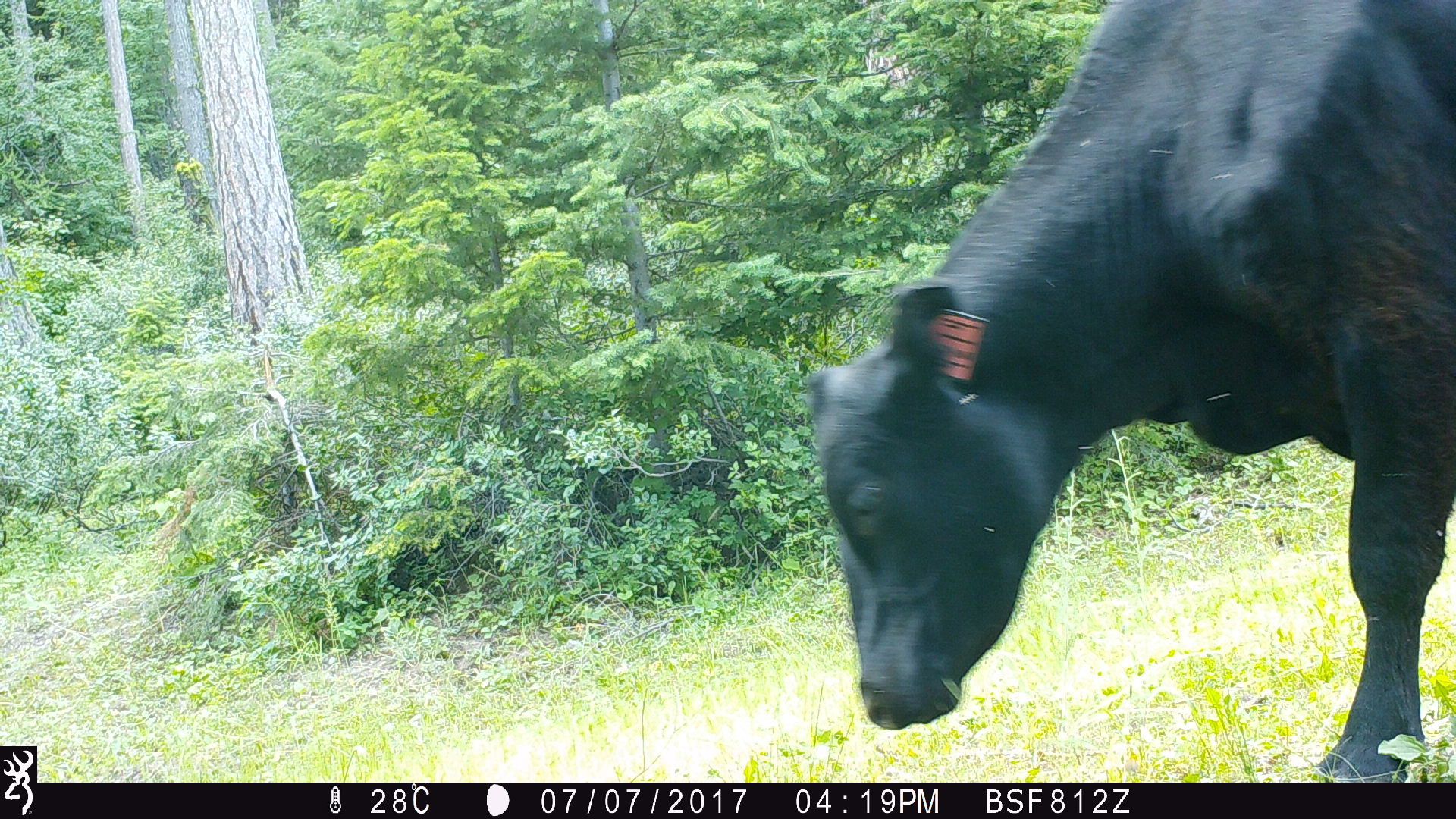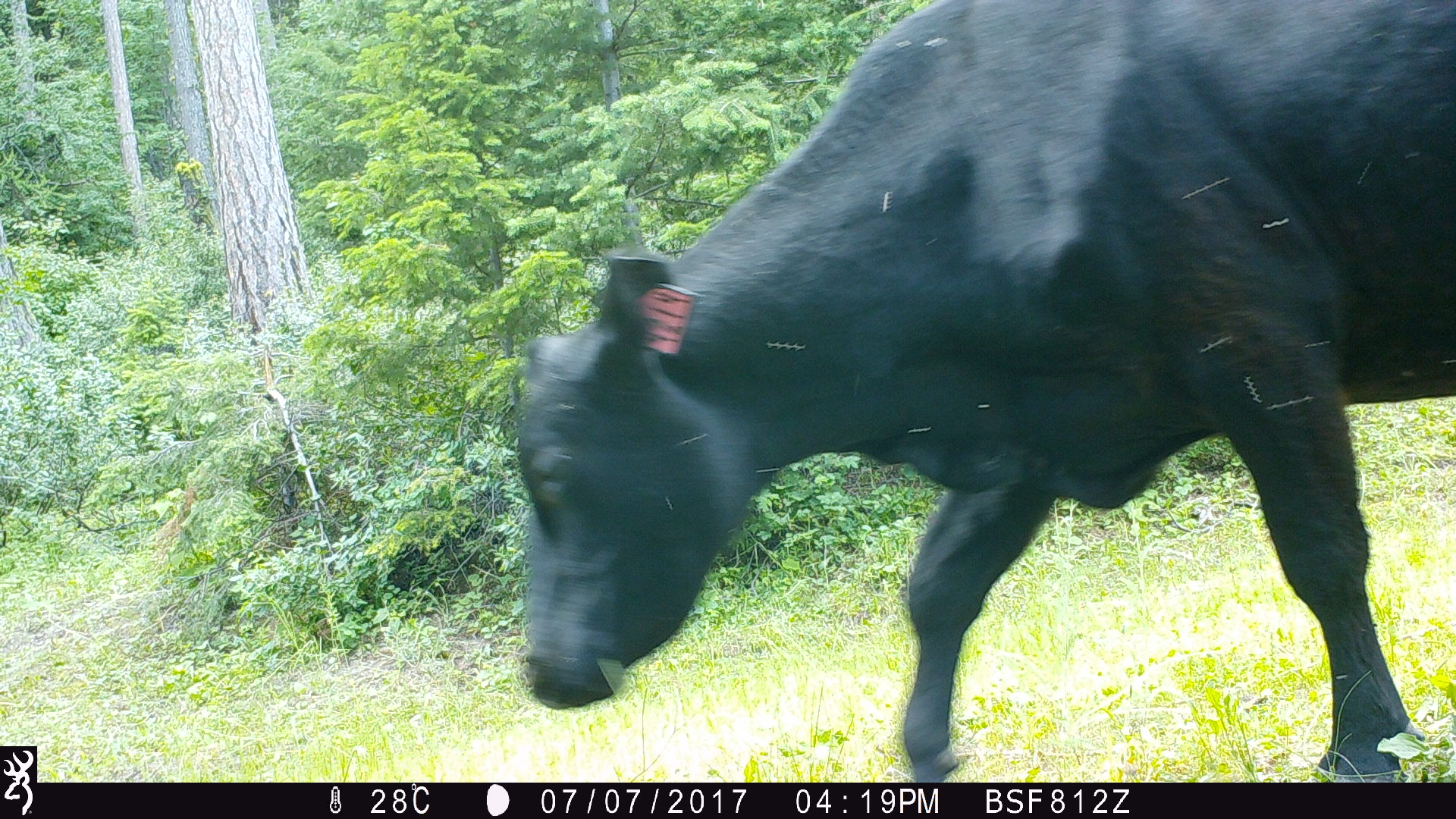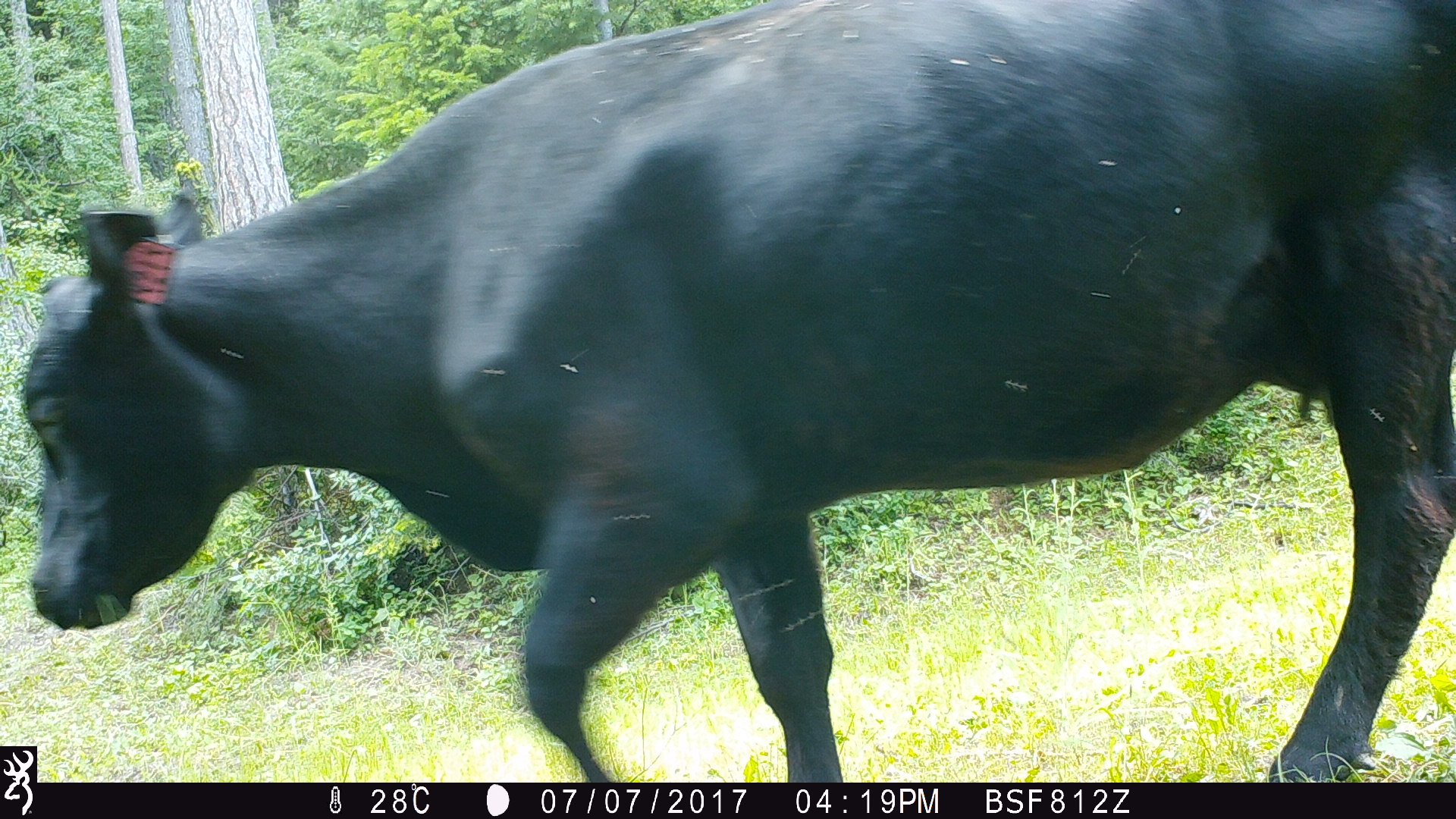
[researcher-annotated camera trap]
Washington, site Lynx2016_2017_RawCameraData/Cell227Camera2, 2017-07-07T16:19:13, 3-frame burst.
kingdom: Animalia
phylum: Chordata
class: Mammalia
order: Artiodactyla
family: Bovidae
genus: Bos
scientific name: Bos taurus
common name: domestic cattle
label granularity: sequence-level